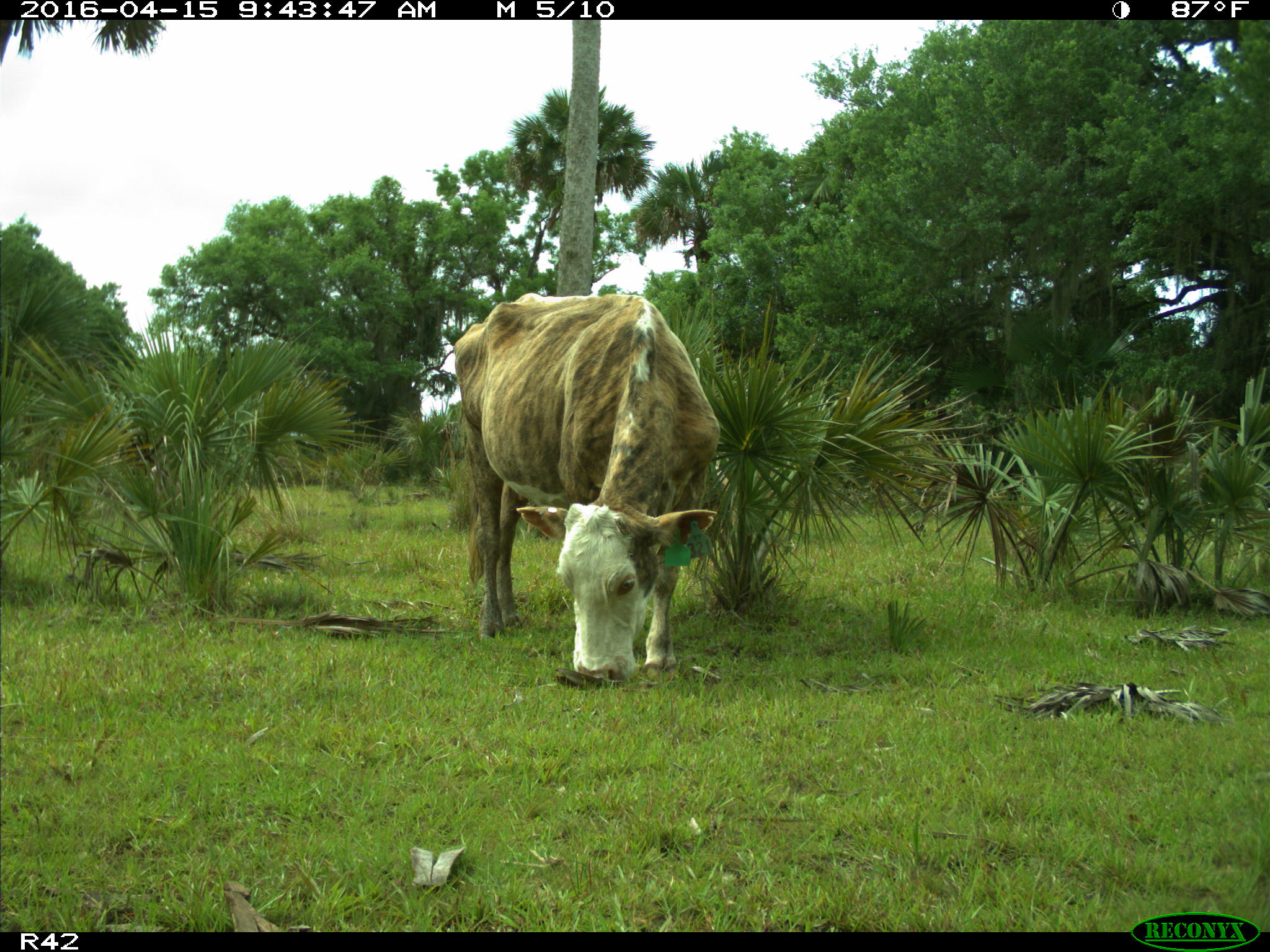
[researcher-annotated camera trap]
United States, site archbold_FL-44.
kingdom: Animalia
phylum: Chordata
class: Mammalia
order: Artiodactyla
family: Bovidae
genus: Bos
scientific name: Bos taurus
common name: domestic cow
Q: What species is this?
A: Bos taurus (domestic cow).